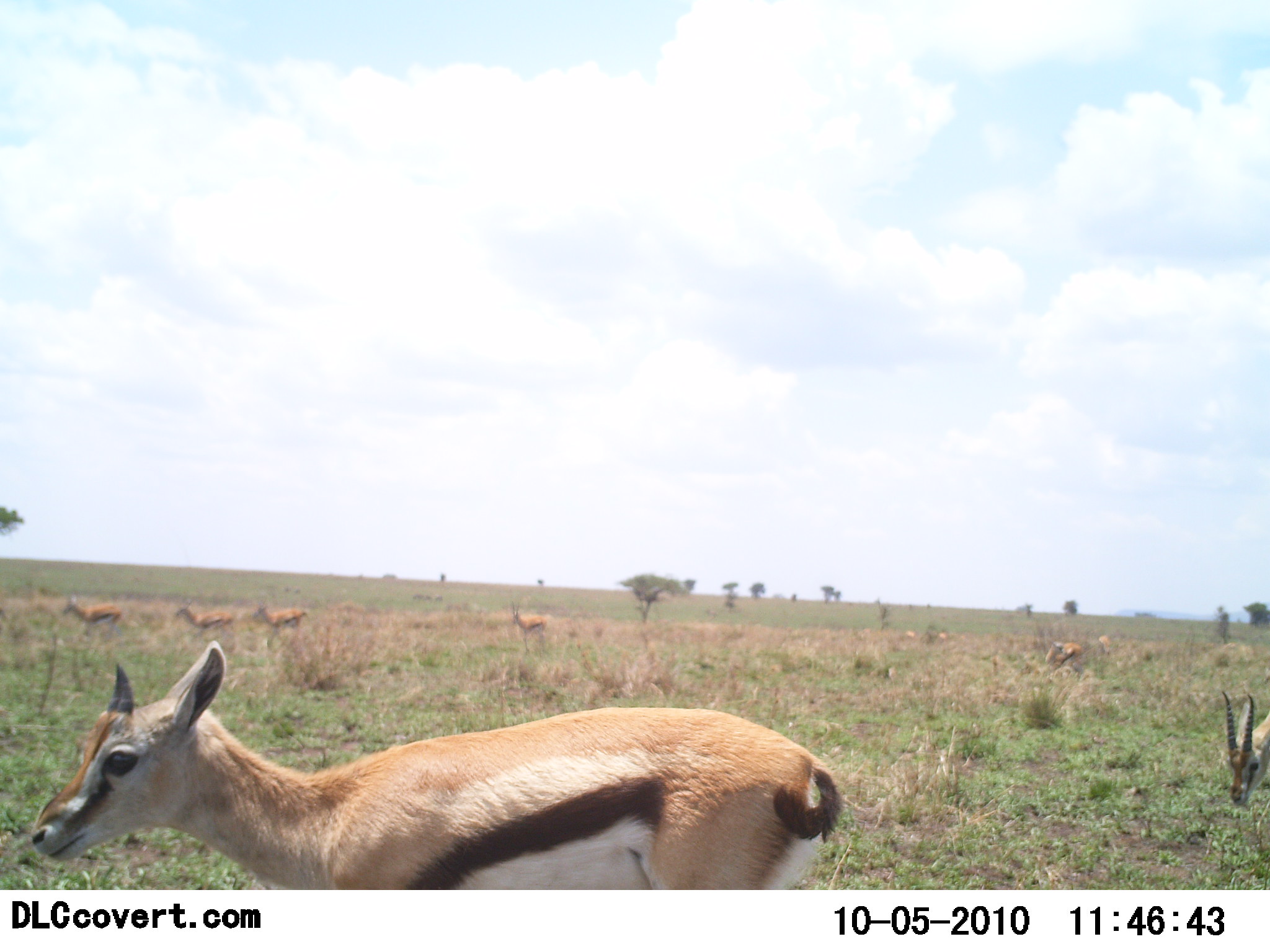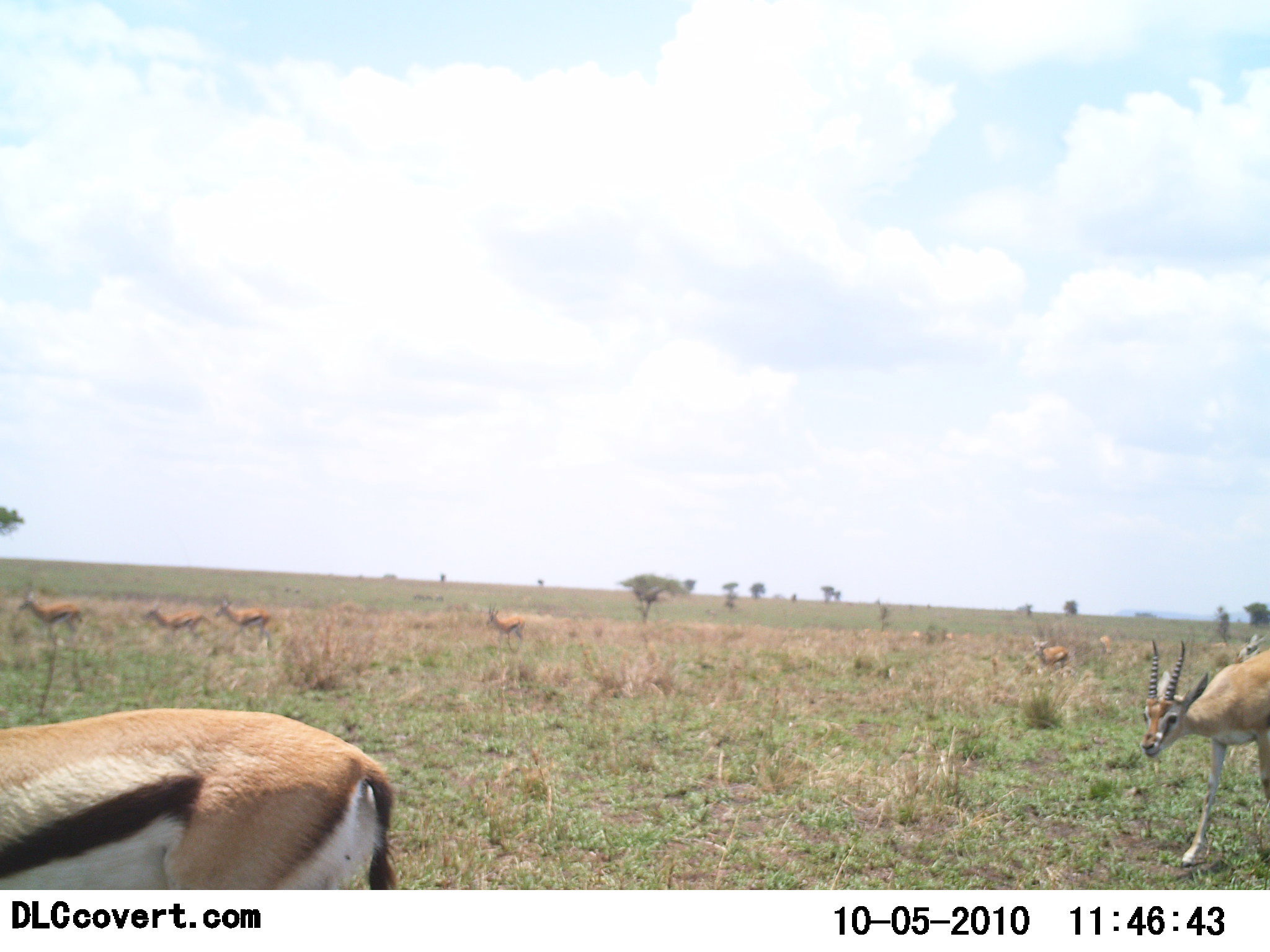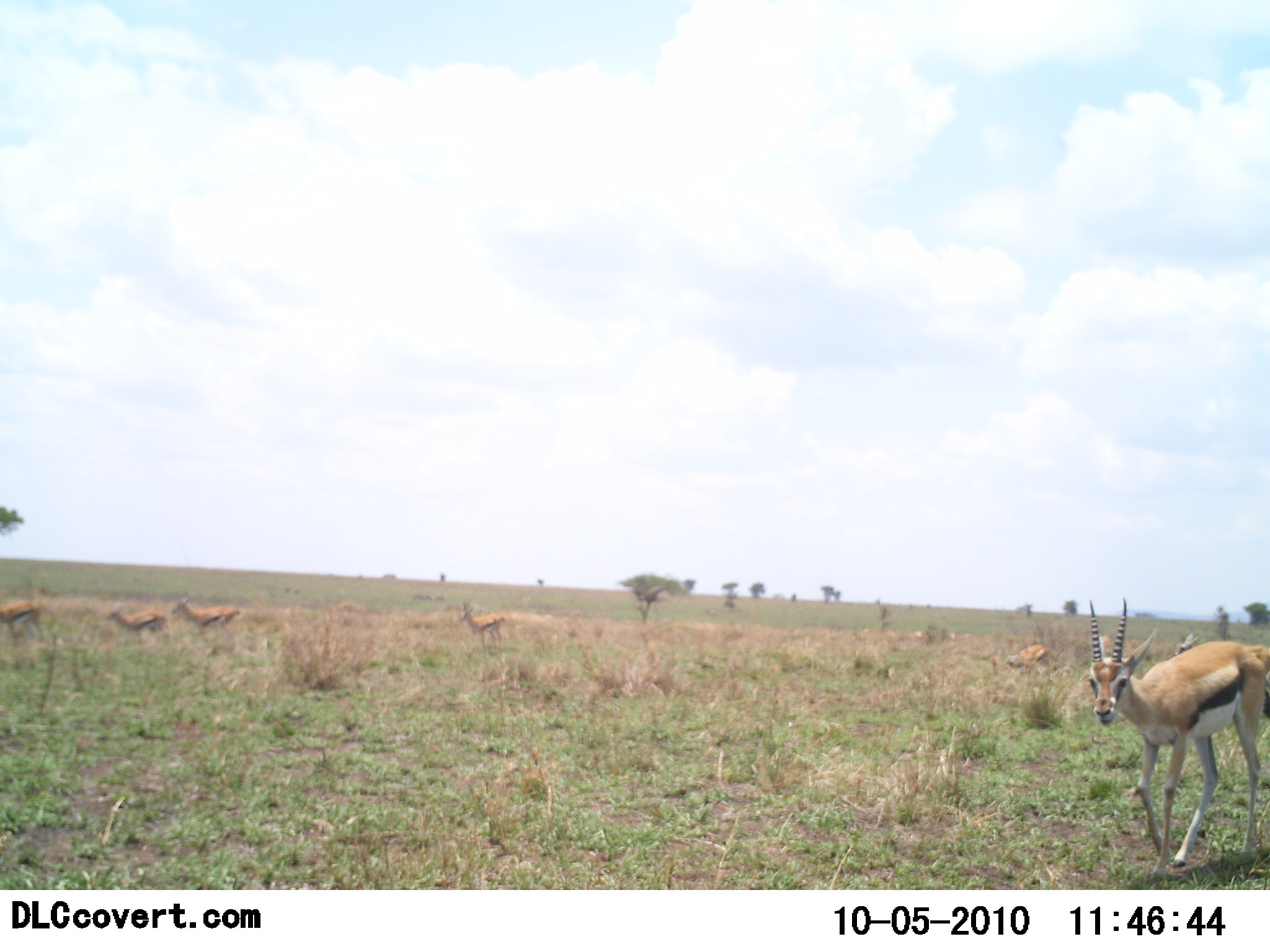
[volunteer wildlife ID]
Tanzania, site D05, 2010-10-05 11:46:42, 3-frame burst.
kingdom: Animalia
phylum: Chordata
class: Mammalia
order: Artiodactyla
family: Bovidae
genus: Eudorcas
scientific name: Eudorcas thomsonii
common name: thomson's gazelle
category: gazellethomsons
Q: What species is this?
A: Gazellethomsons (thomson's gazelle) (Eudorcas thomsonii).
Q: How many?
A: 8.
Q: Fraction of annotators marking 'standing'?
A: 7%.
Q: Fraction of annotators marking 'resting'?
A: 0%.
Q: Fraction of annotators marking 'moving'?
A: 100%.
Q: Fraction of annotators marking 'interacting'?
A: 0%.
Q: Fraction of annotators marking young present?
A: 7%.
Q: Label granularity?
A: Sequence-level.